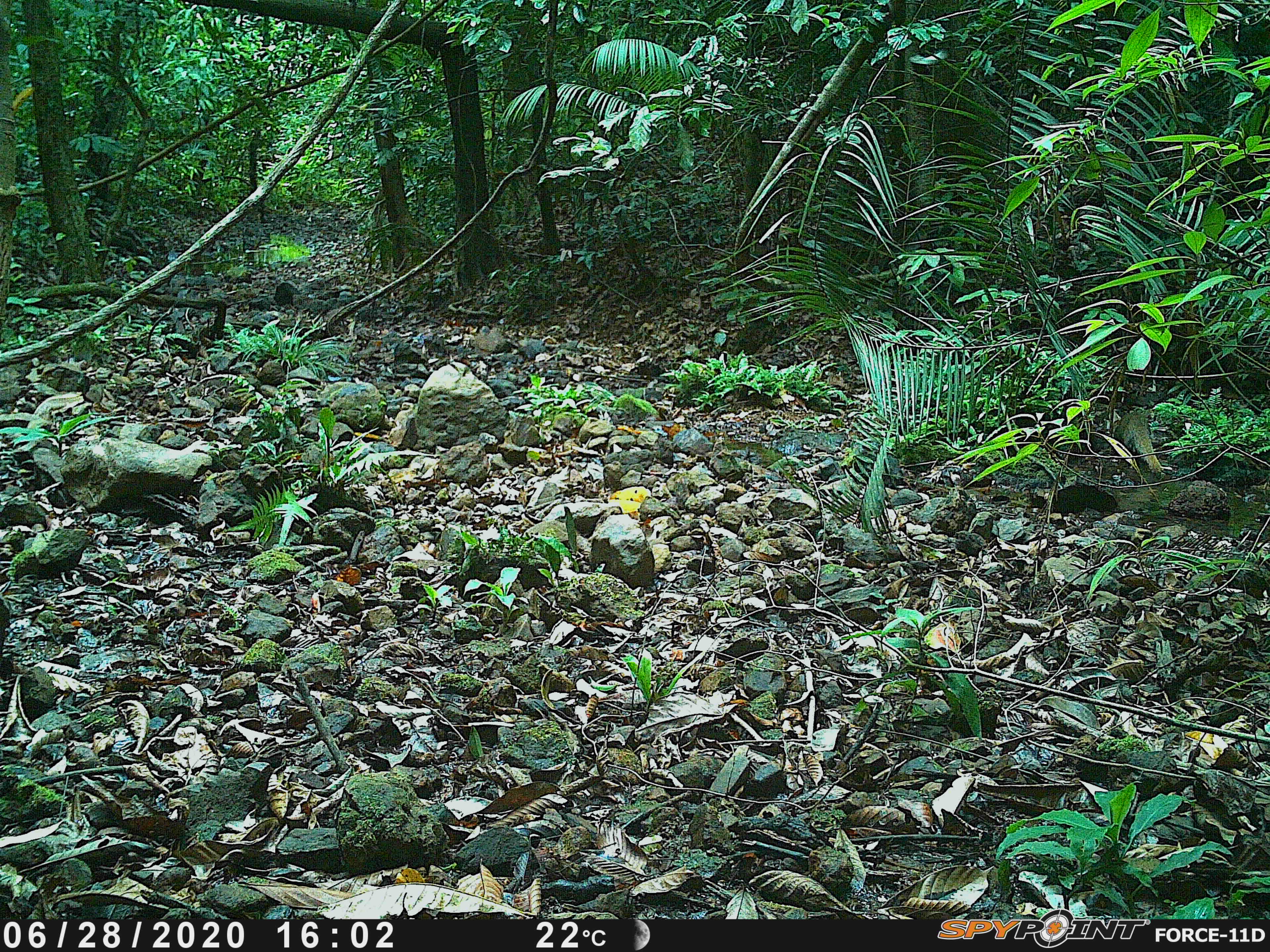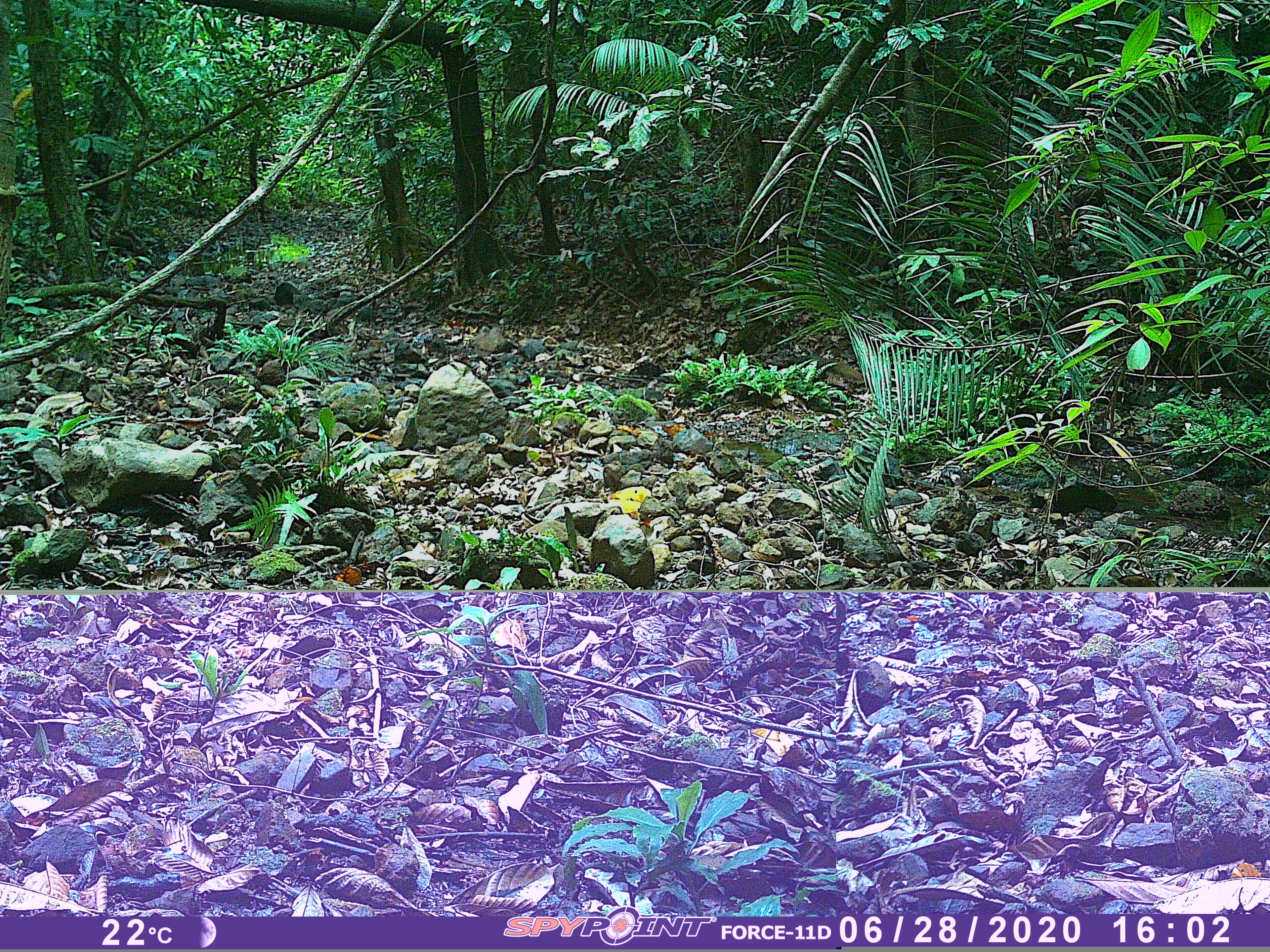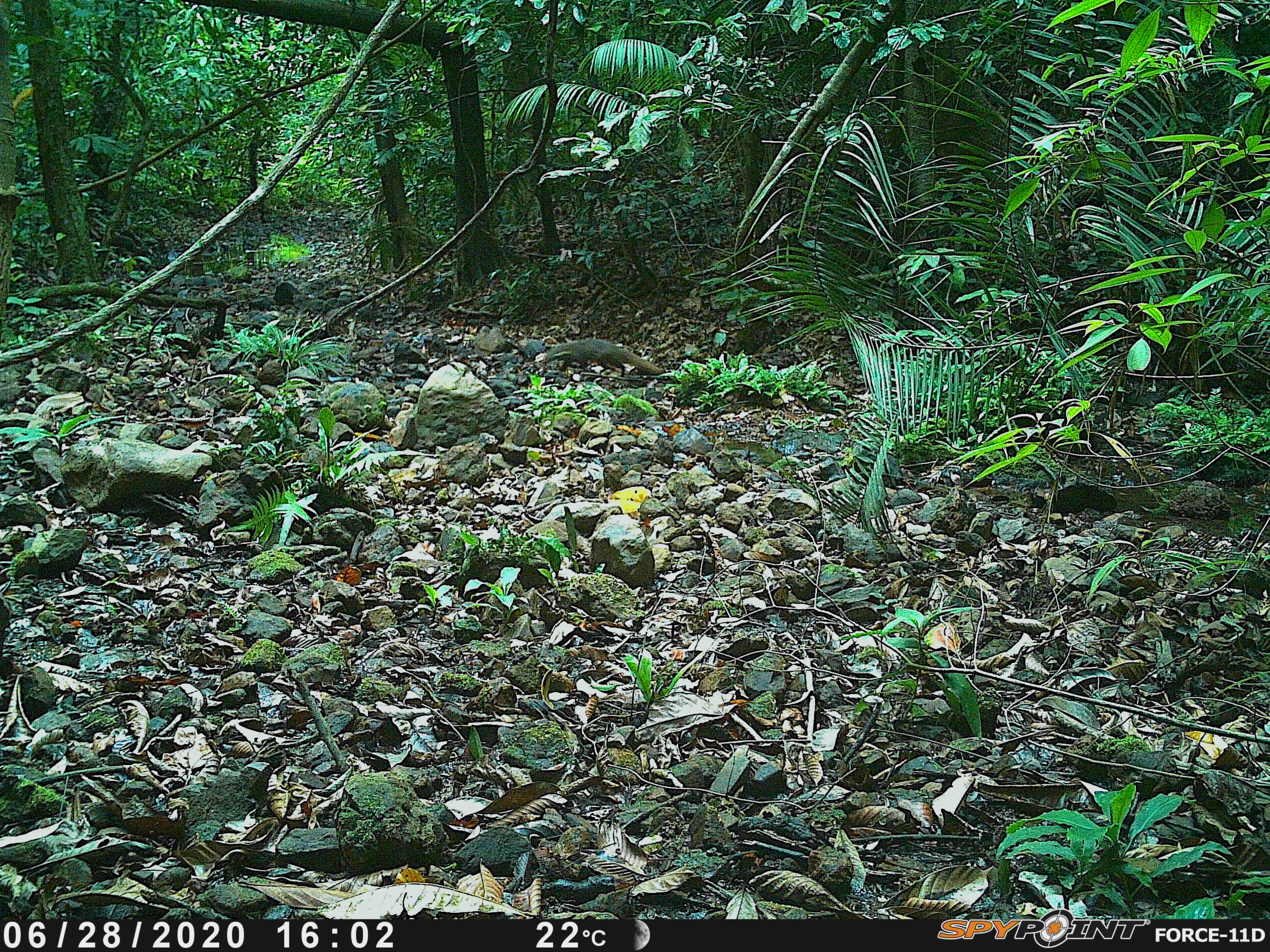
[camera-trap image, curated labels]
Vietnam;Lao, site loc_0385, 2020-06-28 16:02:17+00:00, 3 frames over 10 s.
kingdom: Animalia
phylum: Chordata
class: Mammalia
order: Carnivora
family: Herpestidae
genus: Urva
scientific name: Urva urva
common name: crab-eating mongoose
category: crab eating mongoose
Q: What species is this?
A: Crab eating mongoose (crab-eating mongoose) (Urva urva).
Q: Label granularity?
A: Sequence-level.